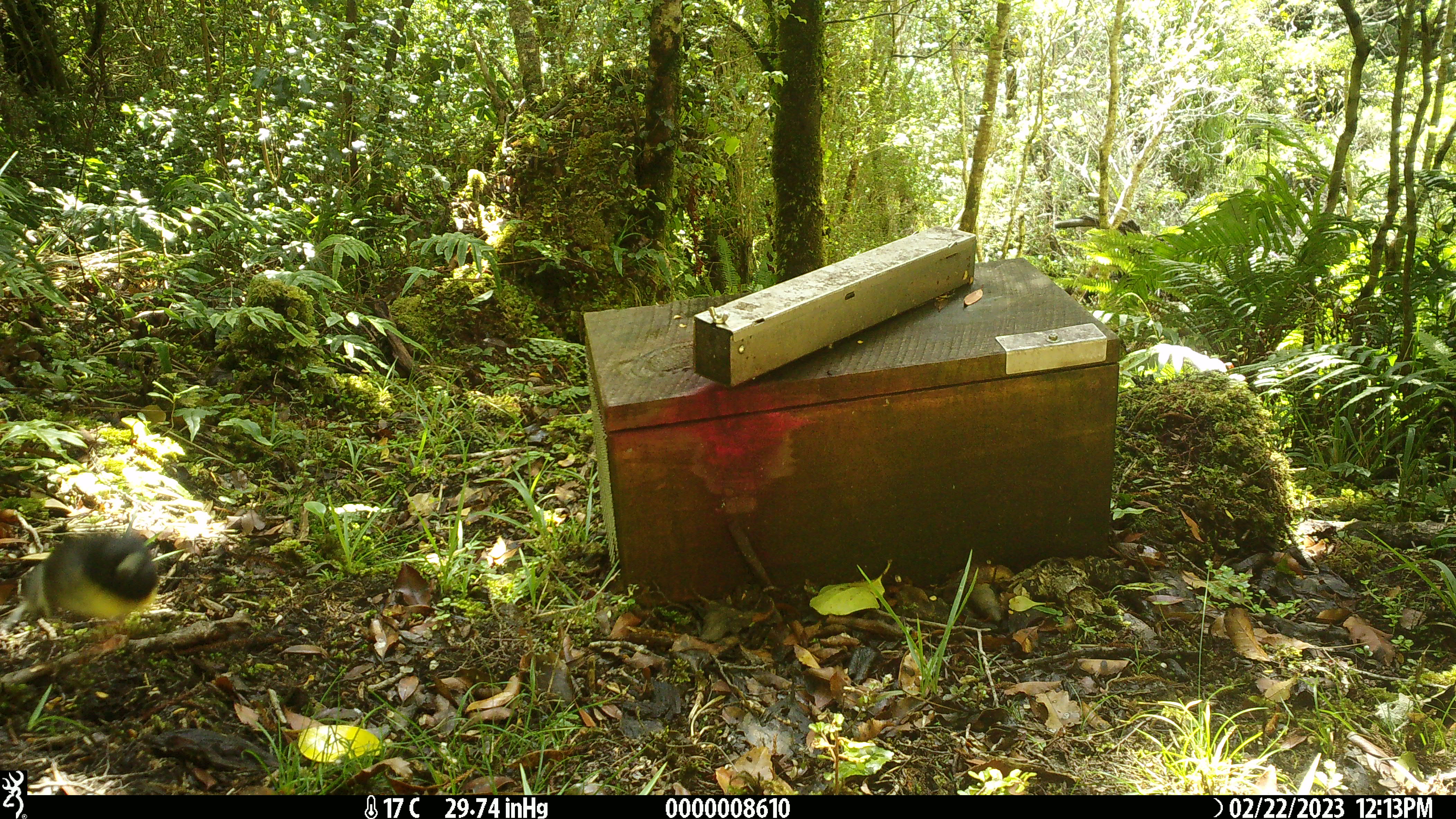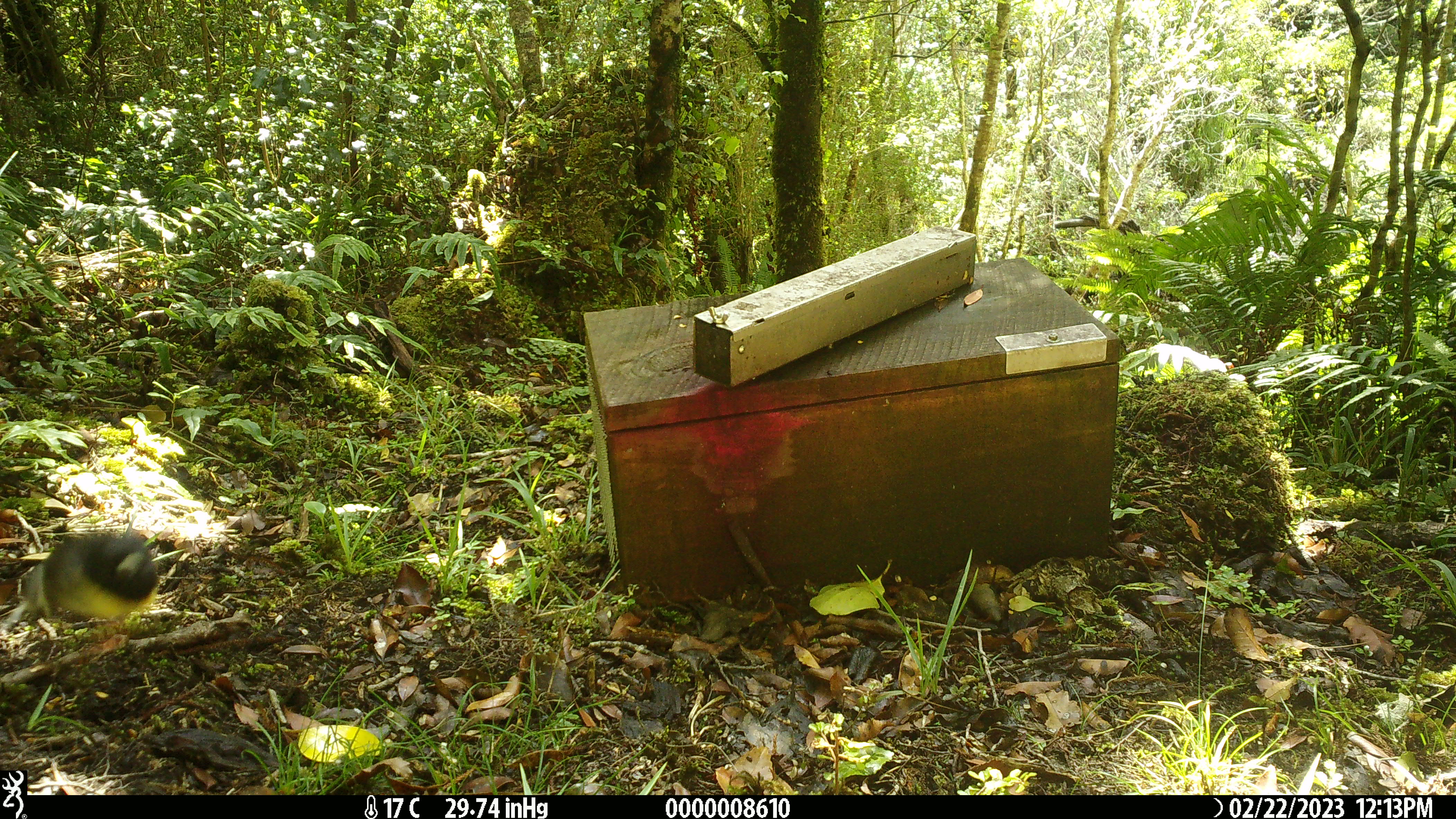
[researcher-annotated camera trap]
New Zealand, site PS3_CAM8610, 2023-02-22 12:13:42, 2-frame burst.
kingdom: Animalia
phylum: Chordata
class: Aves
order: Passeriformes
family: Petroicidae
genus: Petroica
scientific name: Petroica macrocephala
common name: tomtit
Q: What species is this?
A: Tomtit (Petroica macrocephala).